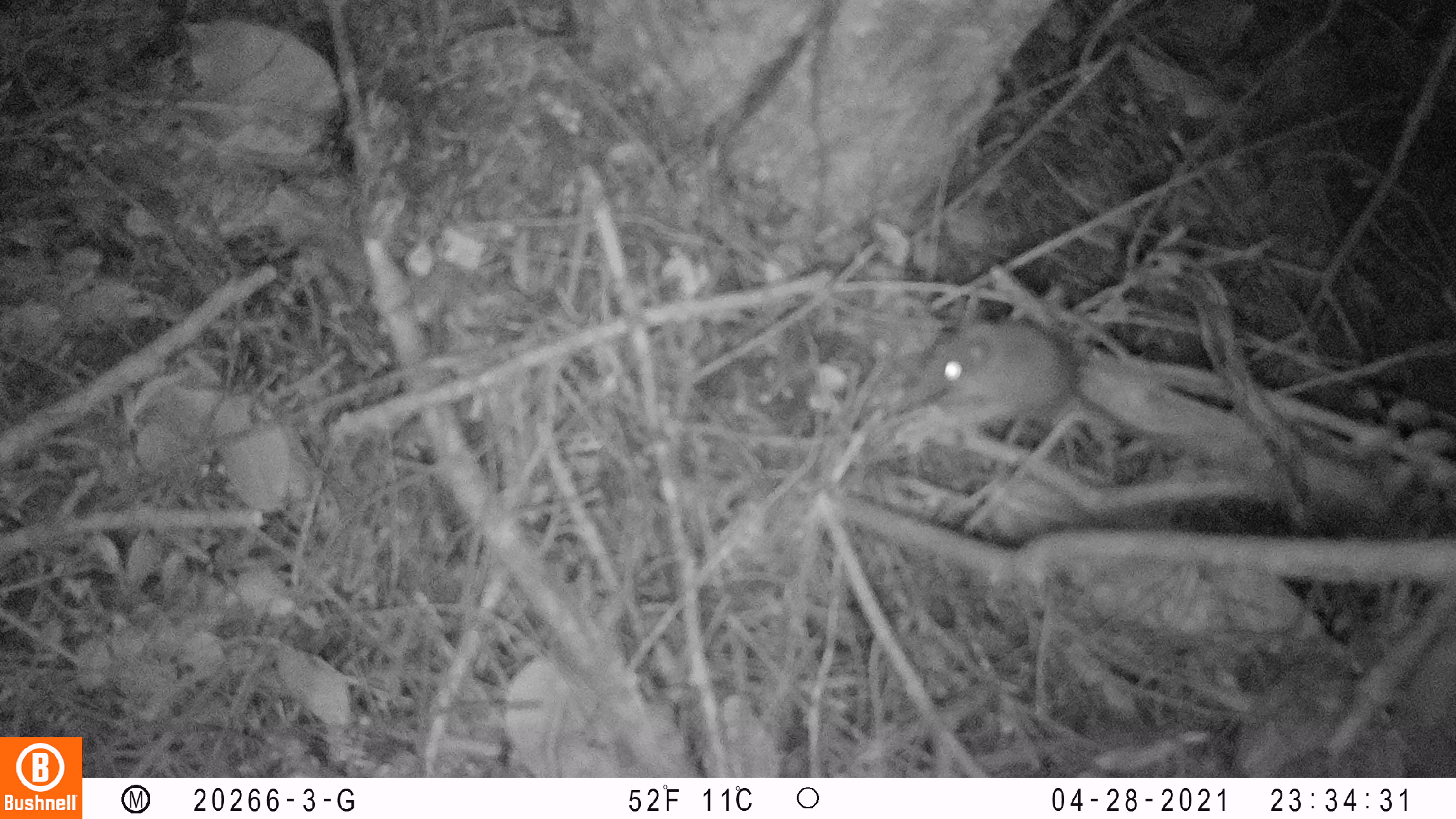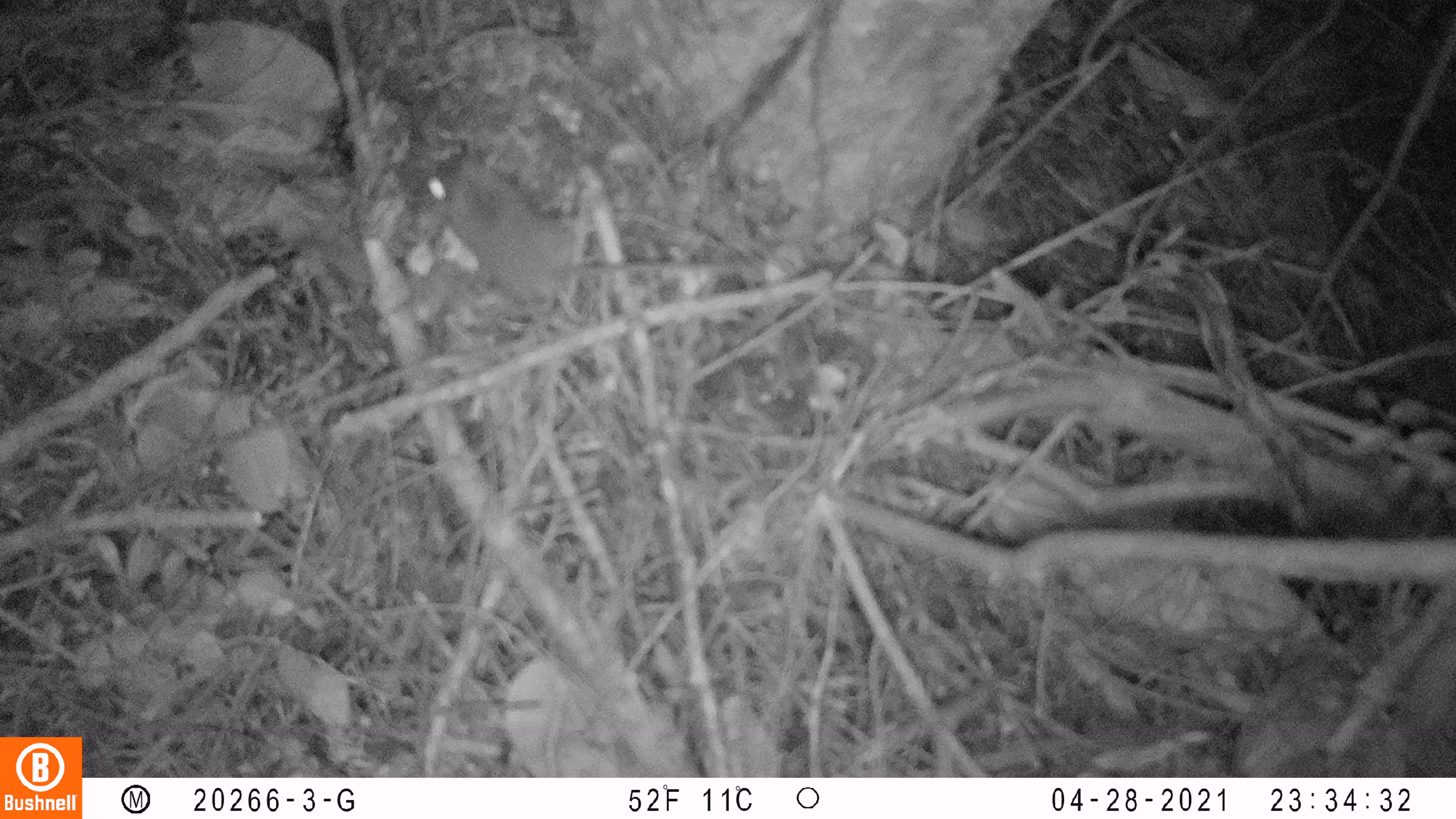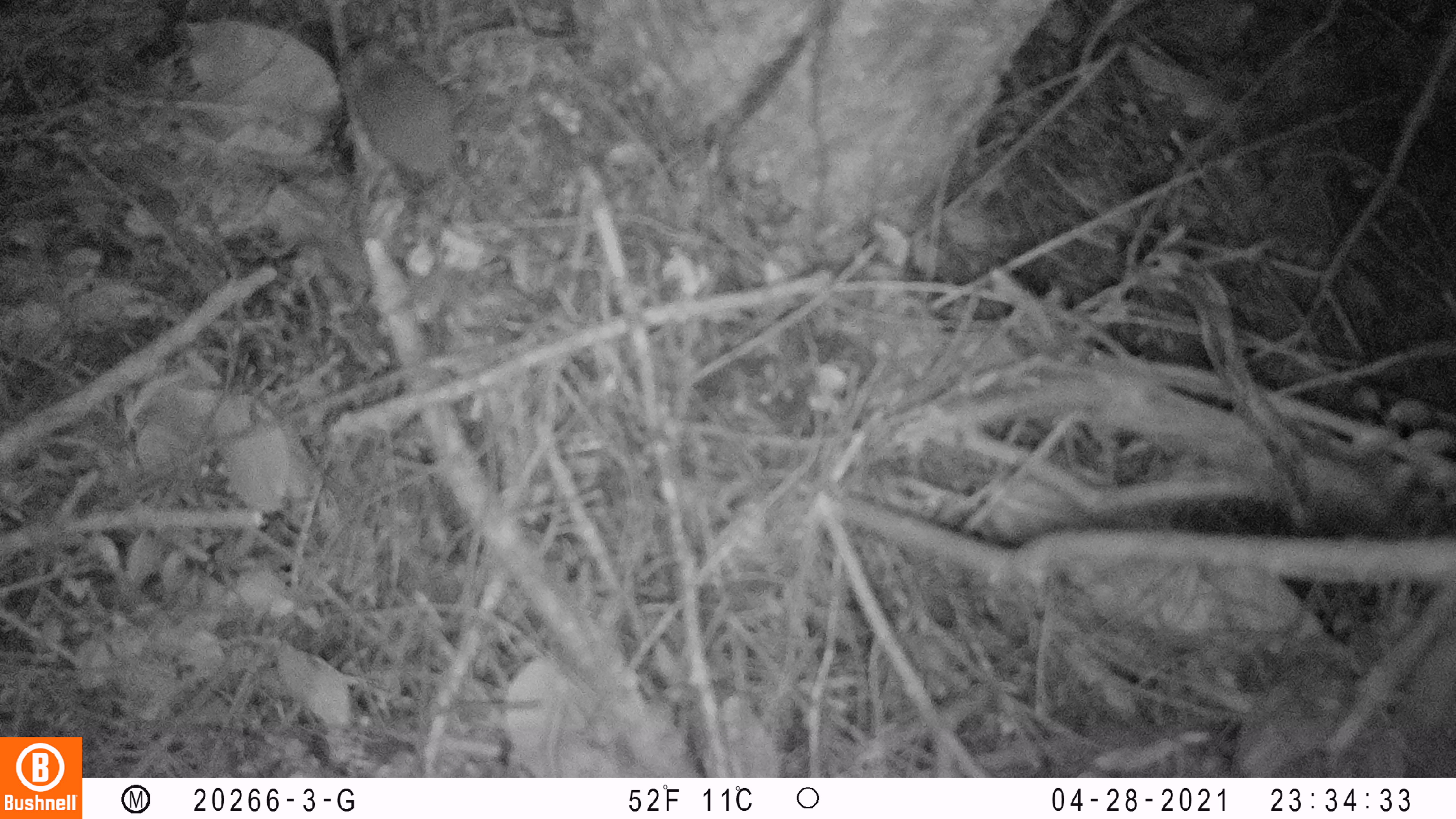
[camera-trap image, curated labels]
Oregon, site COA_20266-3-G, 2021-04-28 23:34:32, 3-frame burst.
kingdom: Animalia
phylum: Chordata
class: Mammalia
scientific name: Mammalia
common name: small mammal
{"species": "small mammal (Mammalia)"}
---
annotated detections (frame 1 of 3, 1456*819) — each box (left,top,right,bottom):
small mammal: (859,288,1229,502)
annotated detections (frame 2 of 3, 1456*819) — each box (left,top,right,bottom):
small mammal: (371,131,718,373)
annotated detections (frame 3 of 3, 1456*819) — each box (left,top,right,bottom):
small mammal: (316,24,593,295)